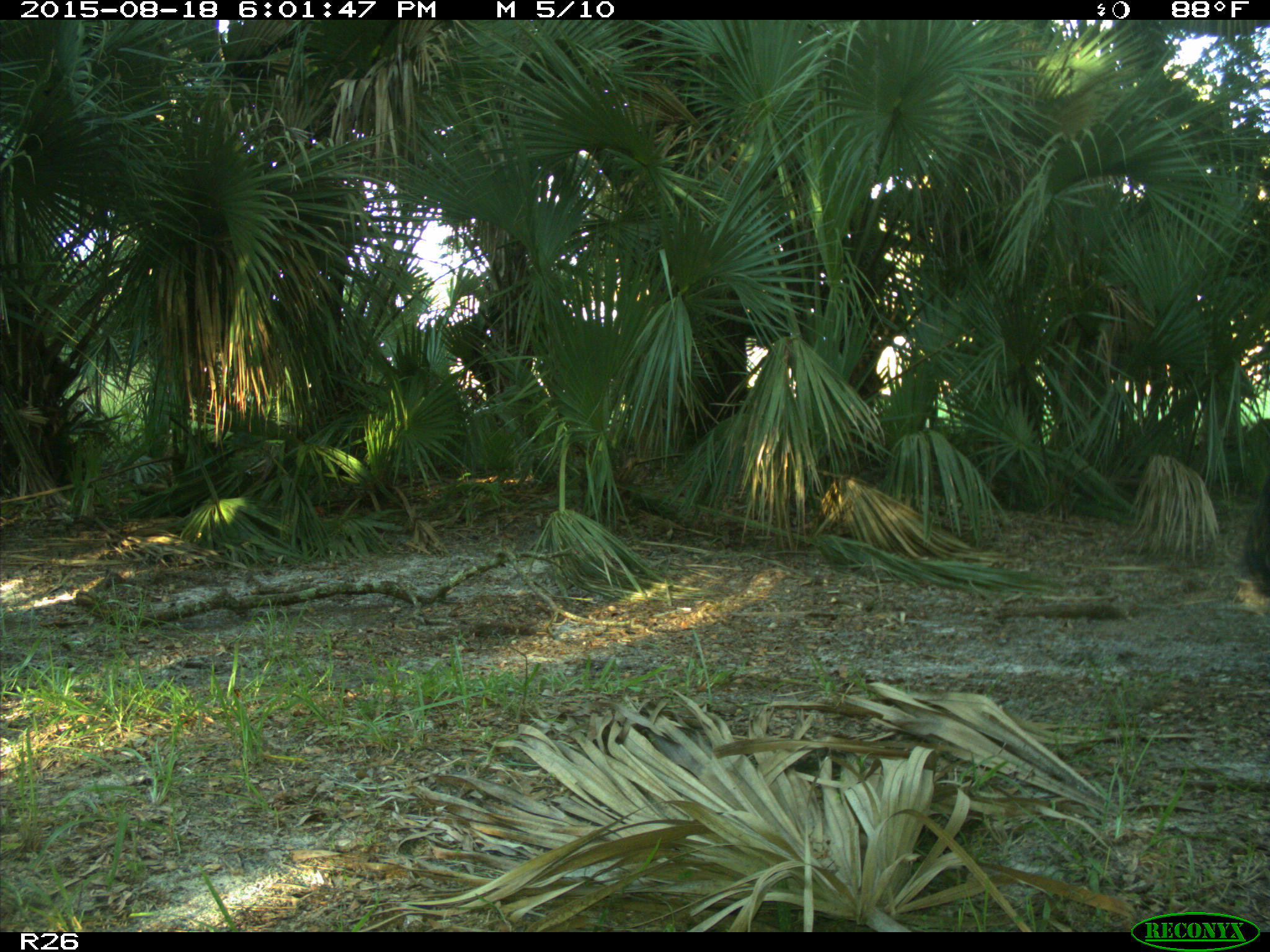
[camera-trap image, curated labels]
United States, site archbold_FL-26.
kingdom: Animalia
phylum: Chordata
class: Mammalia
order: Artiodactyla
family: Bovidae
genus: Bos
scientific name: Bos taurus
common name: domestic cow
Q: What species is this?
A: Bos taurus (domestic cow).